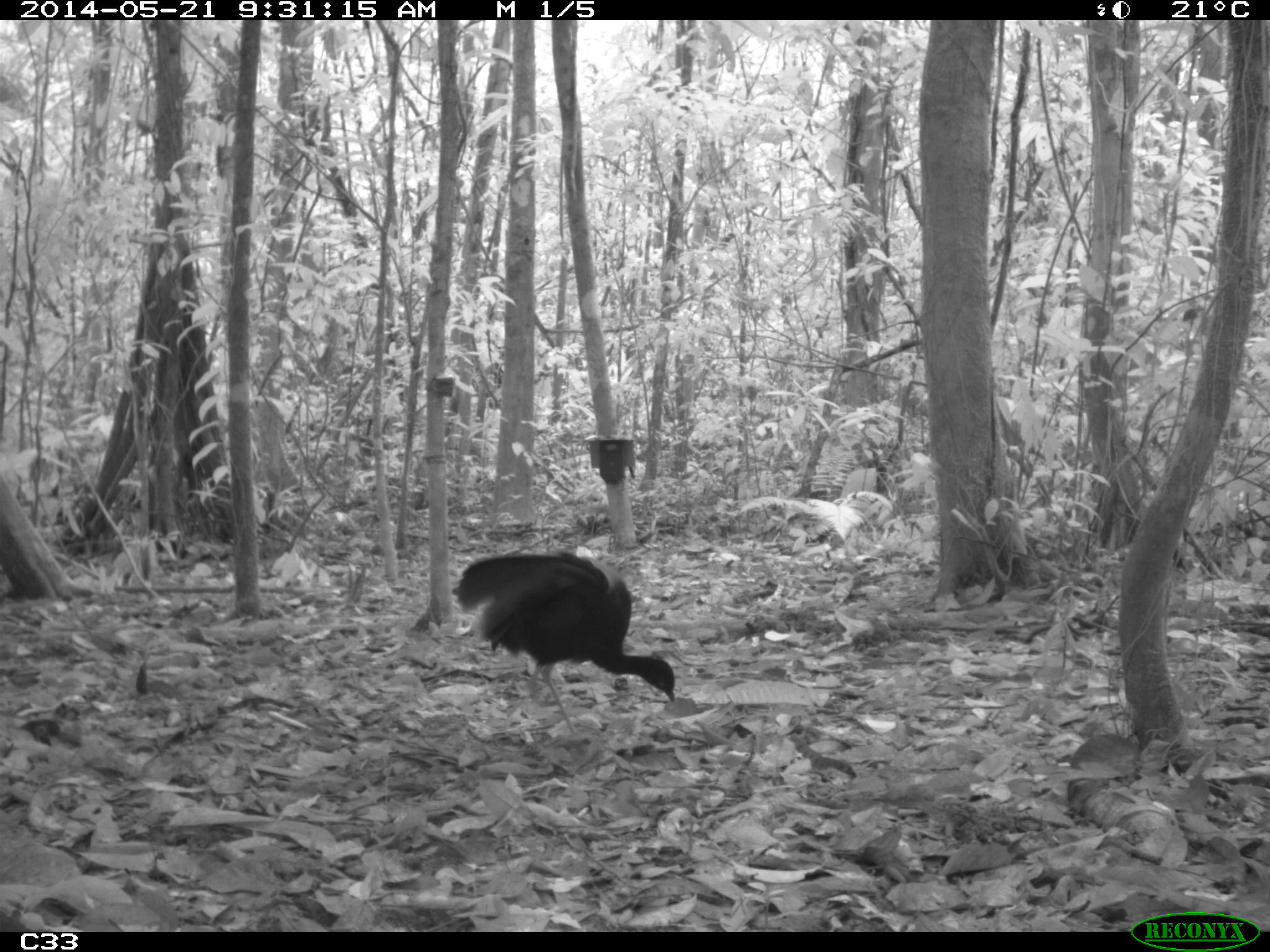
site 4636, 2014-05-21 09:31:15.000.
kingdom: Animalia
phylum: Chordata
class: Aves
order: Gruiformes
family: Psophiidae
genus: Psophia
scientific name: Psophia crepitans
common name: gray-winged trumpeter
Psophia crepitans (gray-winged trumpeter), count 2, age adult.